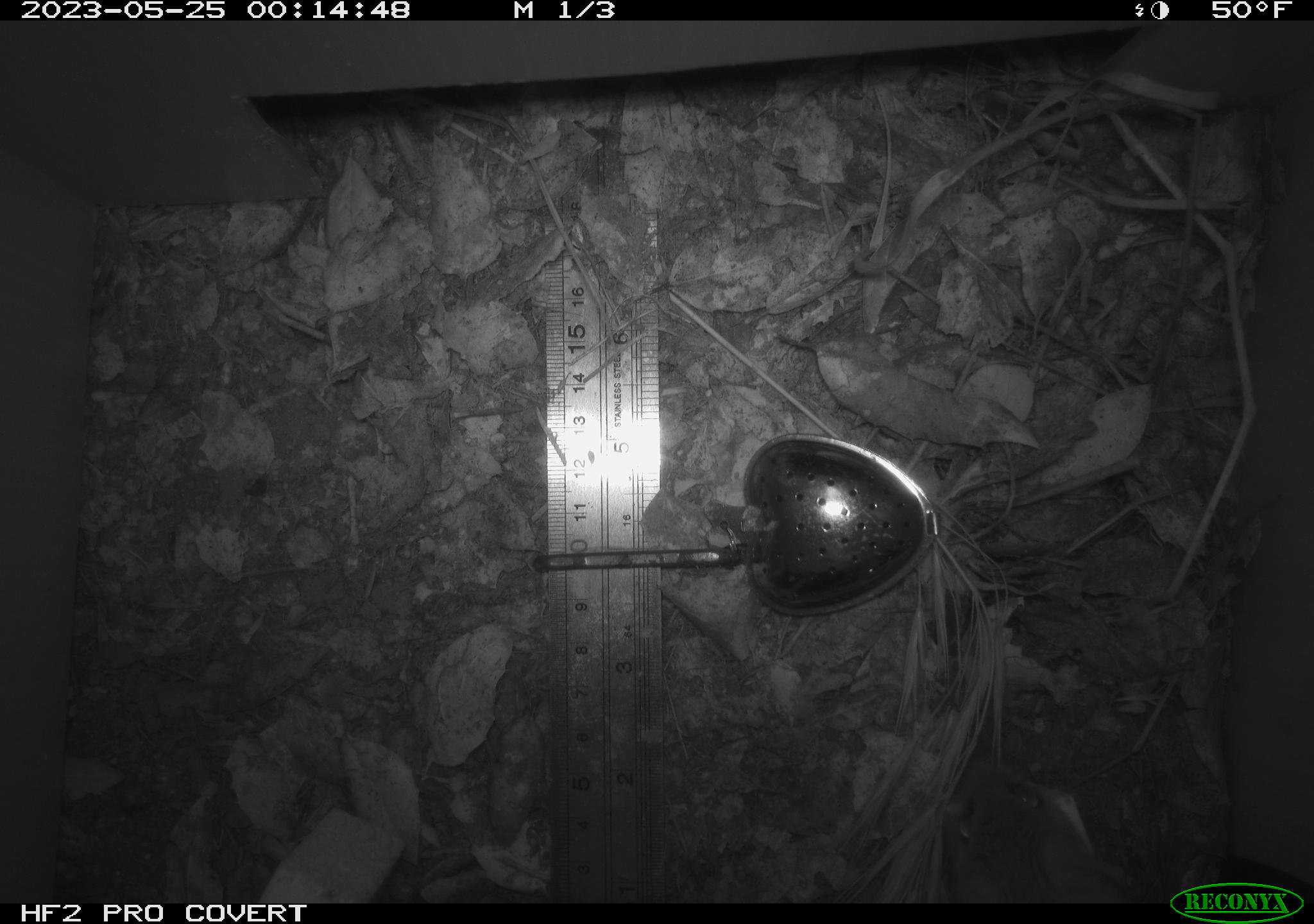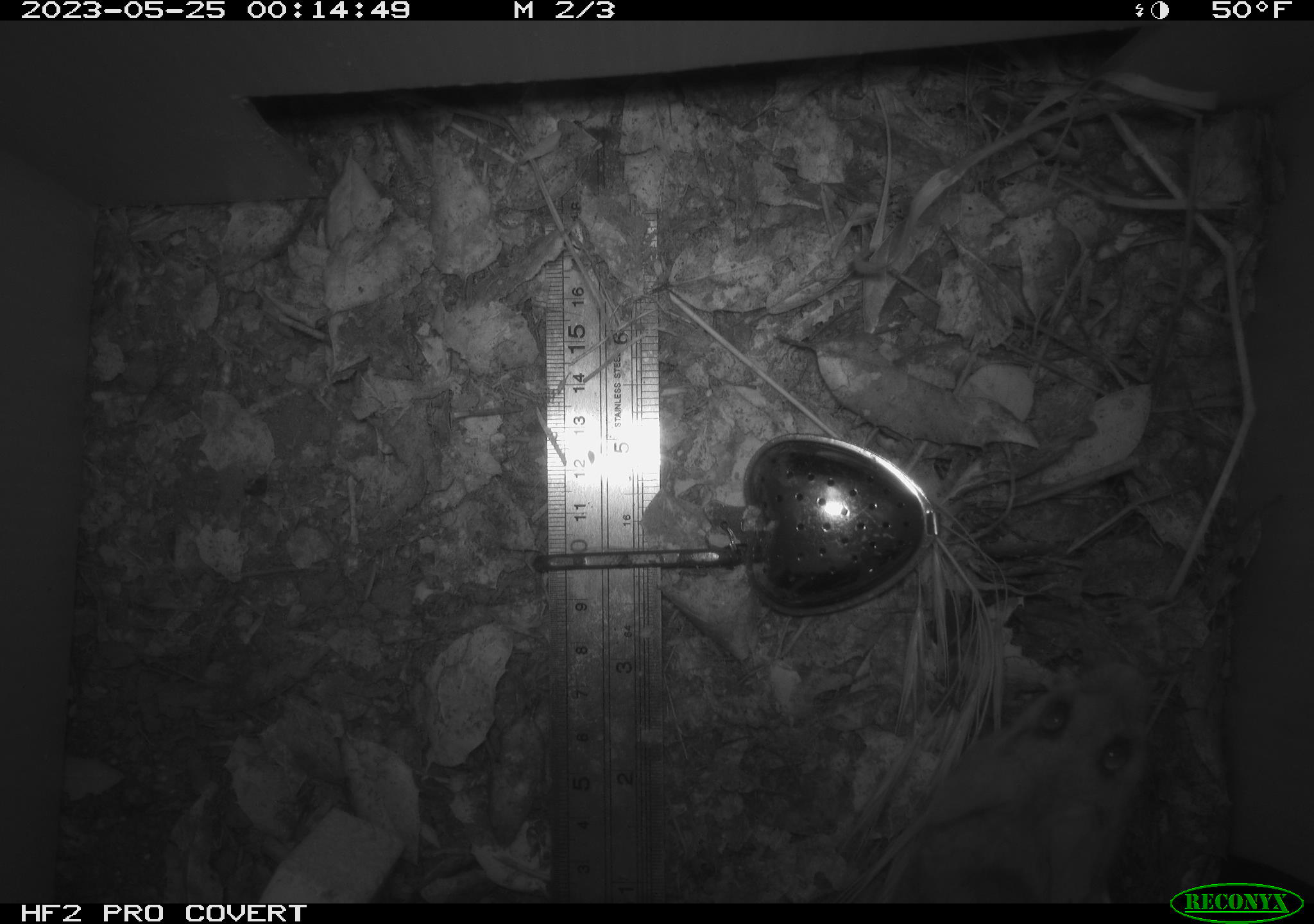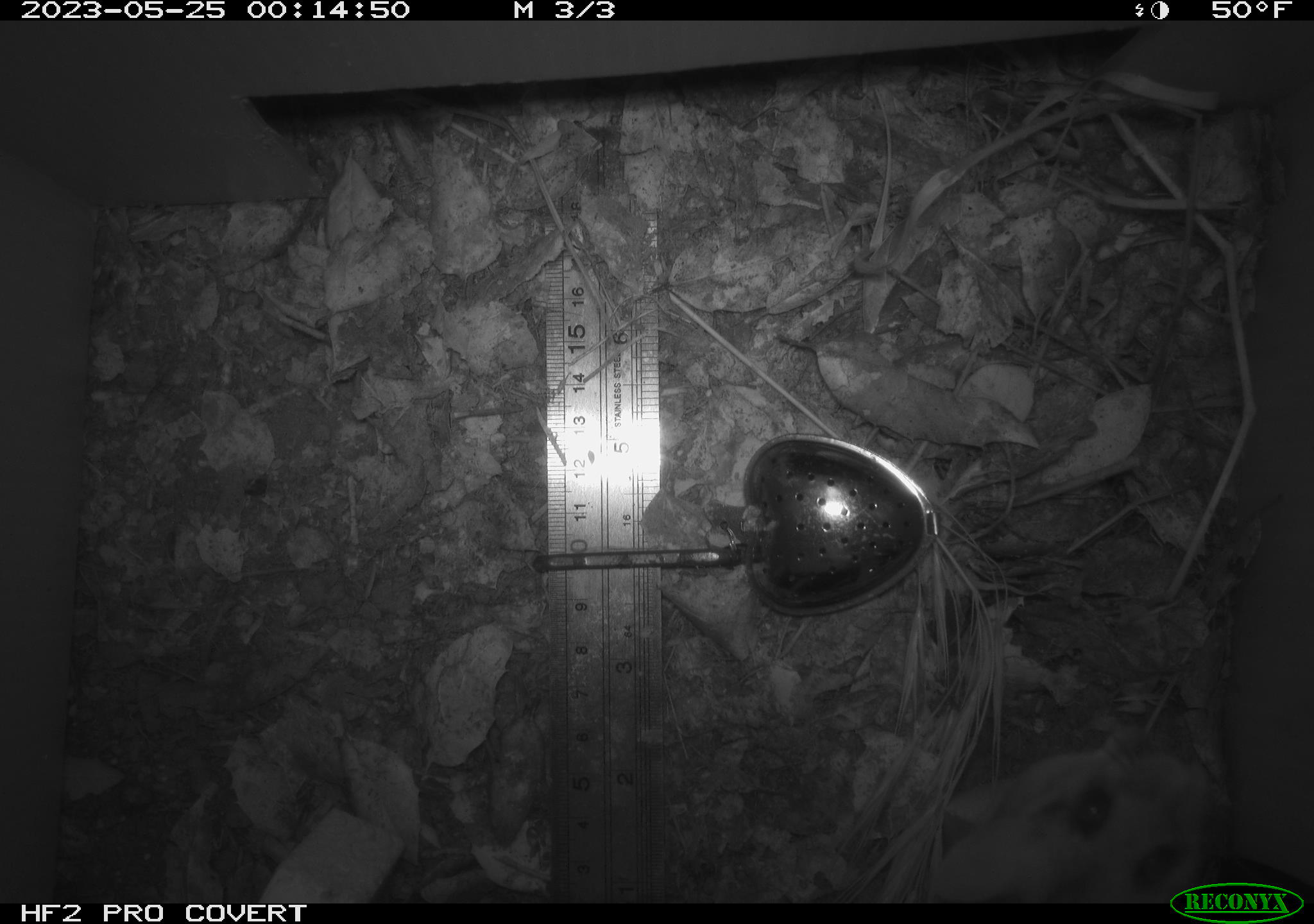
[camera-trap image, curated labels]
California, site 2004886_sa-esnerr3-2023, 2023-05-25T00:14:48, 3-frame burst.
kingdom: Animalia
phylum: Chordata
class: Mammalia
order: Rodentia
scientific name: Rodentia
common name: mouse species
Mouse species (Rodentia).